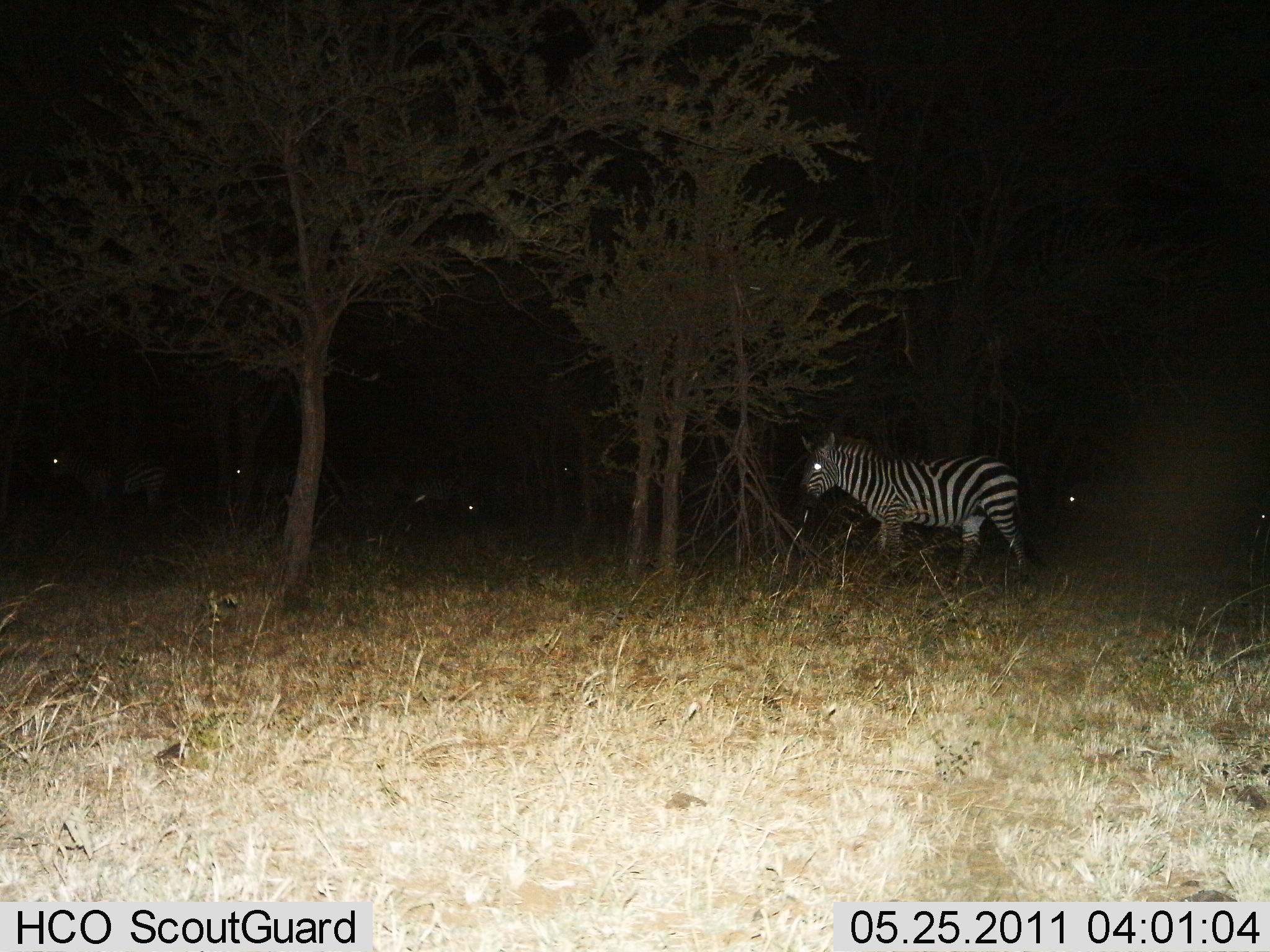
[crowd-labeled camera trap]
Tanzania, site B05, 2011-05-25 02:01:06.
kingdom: Animalia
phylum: Chordata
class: Mammalia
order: Perissodactyla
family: Equidae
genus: Equus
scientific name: Equus quagga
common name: plains zebra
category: zebra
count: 6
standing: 67%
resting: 17%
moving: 42%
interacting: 0%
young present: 0%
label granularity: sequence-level